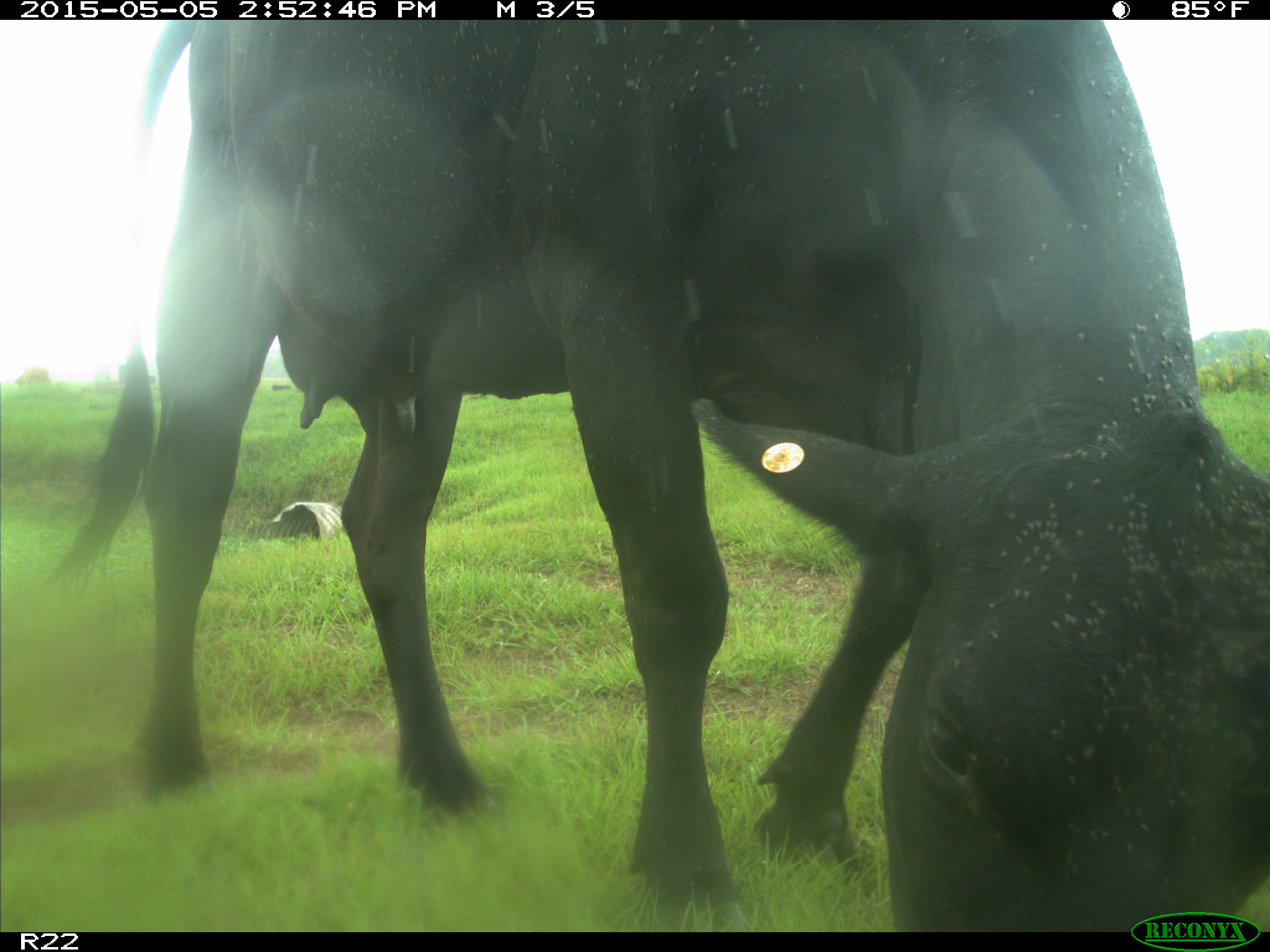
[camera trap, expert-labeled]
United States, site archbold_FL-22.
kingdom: Animalia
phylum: Chordata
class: Mammalia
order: Artiodactyla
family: Bovidae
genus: Bos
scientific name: Bos taurus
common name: domestic cow